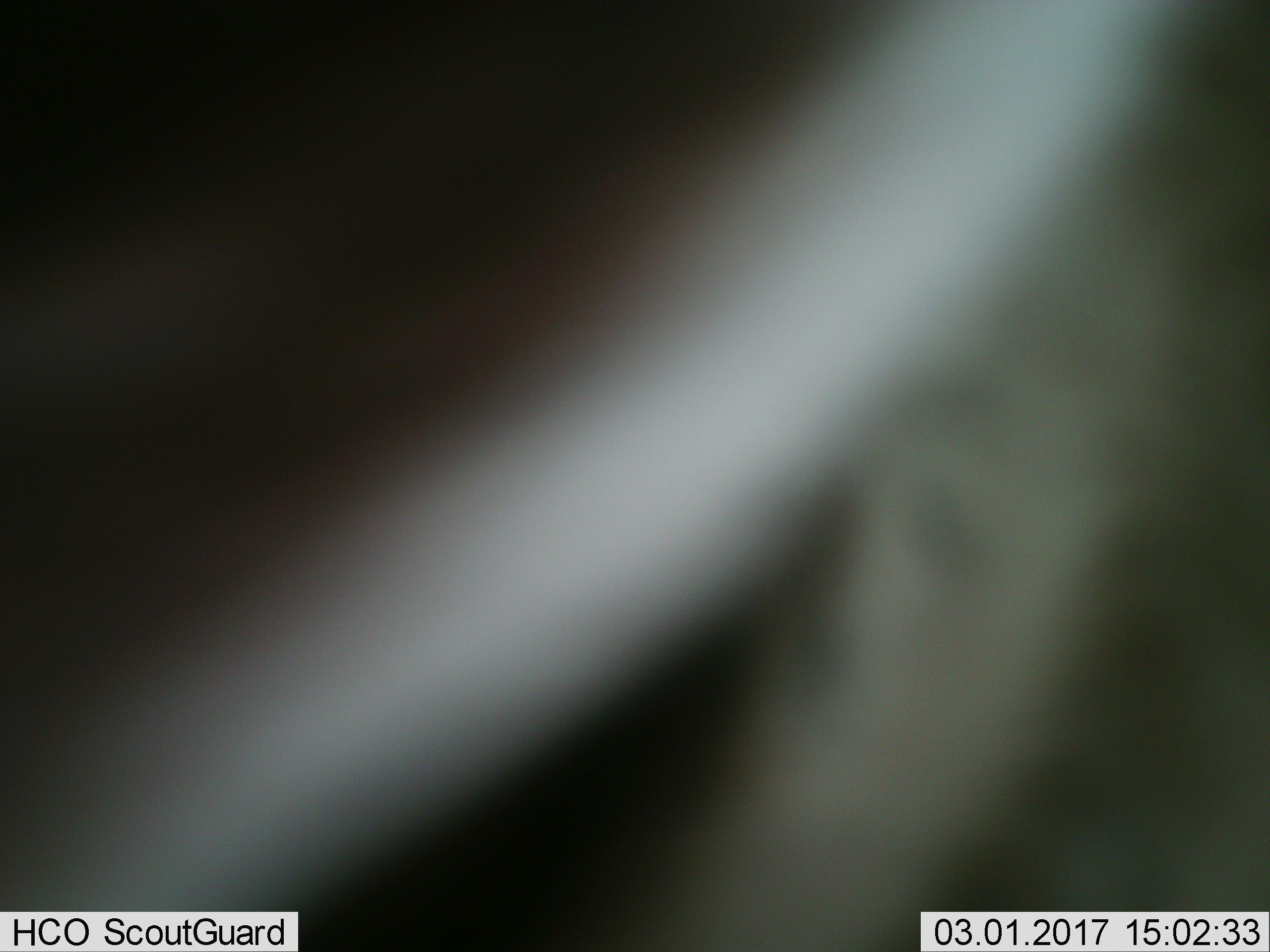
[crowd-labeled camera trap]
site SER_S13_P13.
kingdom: Animalia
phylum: Chordata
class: Mammalia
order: Perissodactyla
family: Equidae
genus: Equus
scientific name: Equus quagga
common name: plains zebra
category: zebraplains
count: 1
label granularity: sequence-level